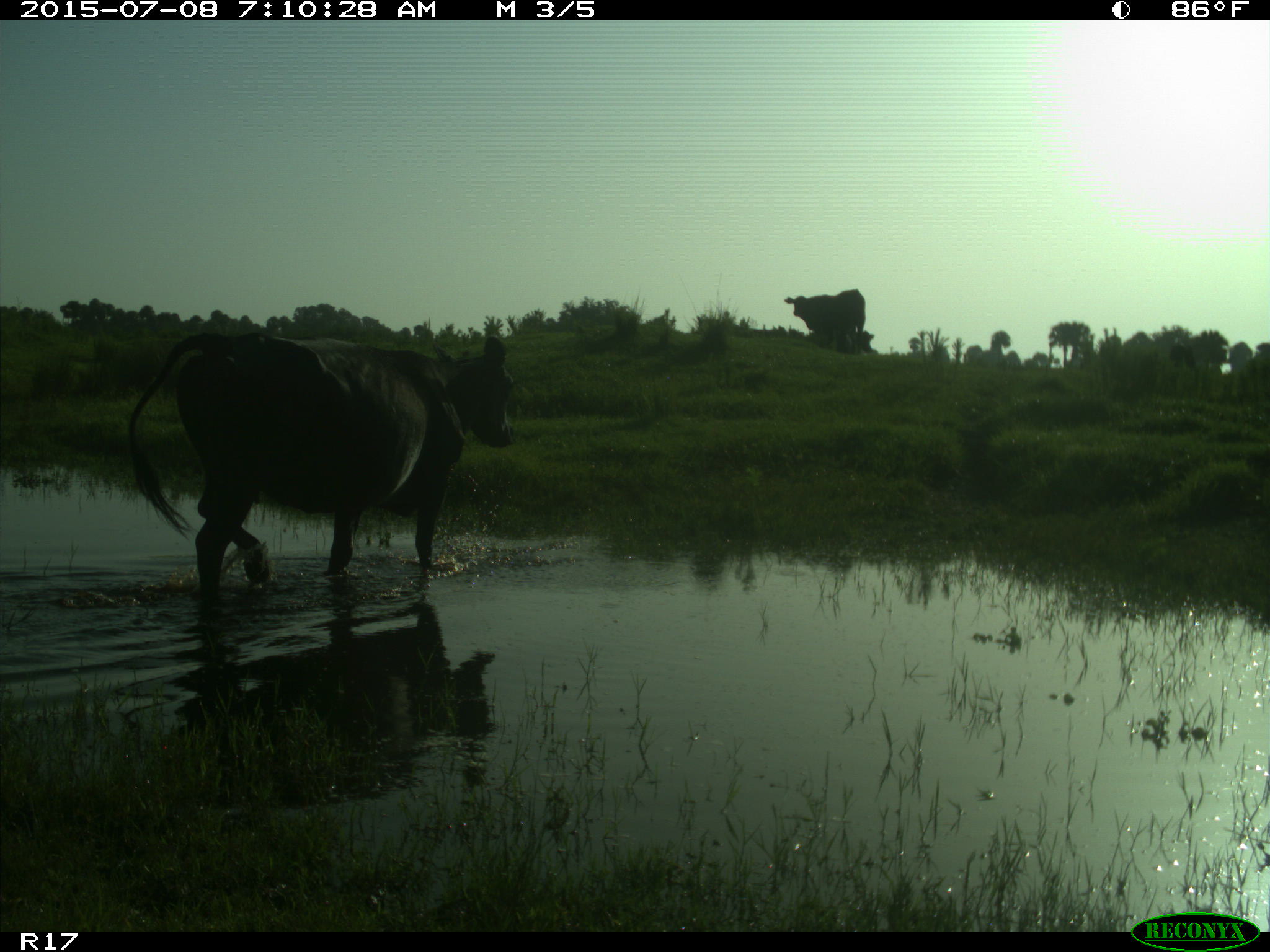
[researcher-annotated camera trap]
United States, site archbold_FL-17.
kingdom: Animalia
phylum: Chordata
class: Mammalia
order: Artiodactyla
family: Bovidae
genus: Bos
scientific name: Bos taurus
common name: domestic cow